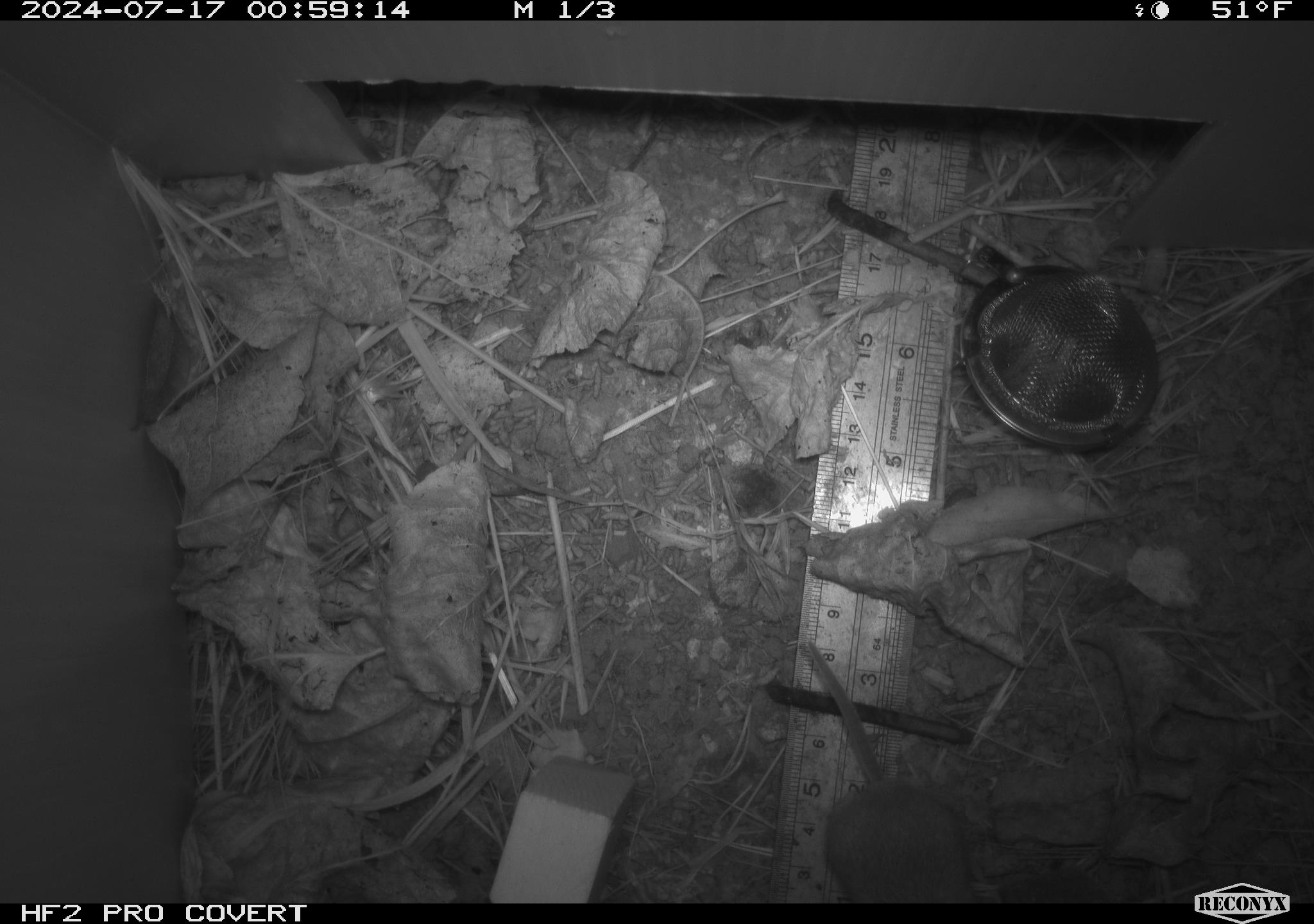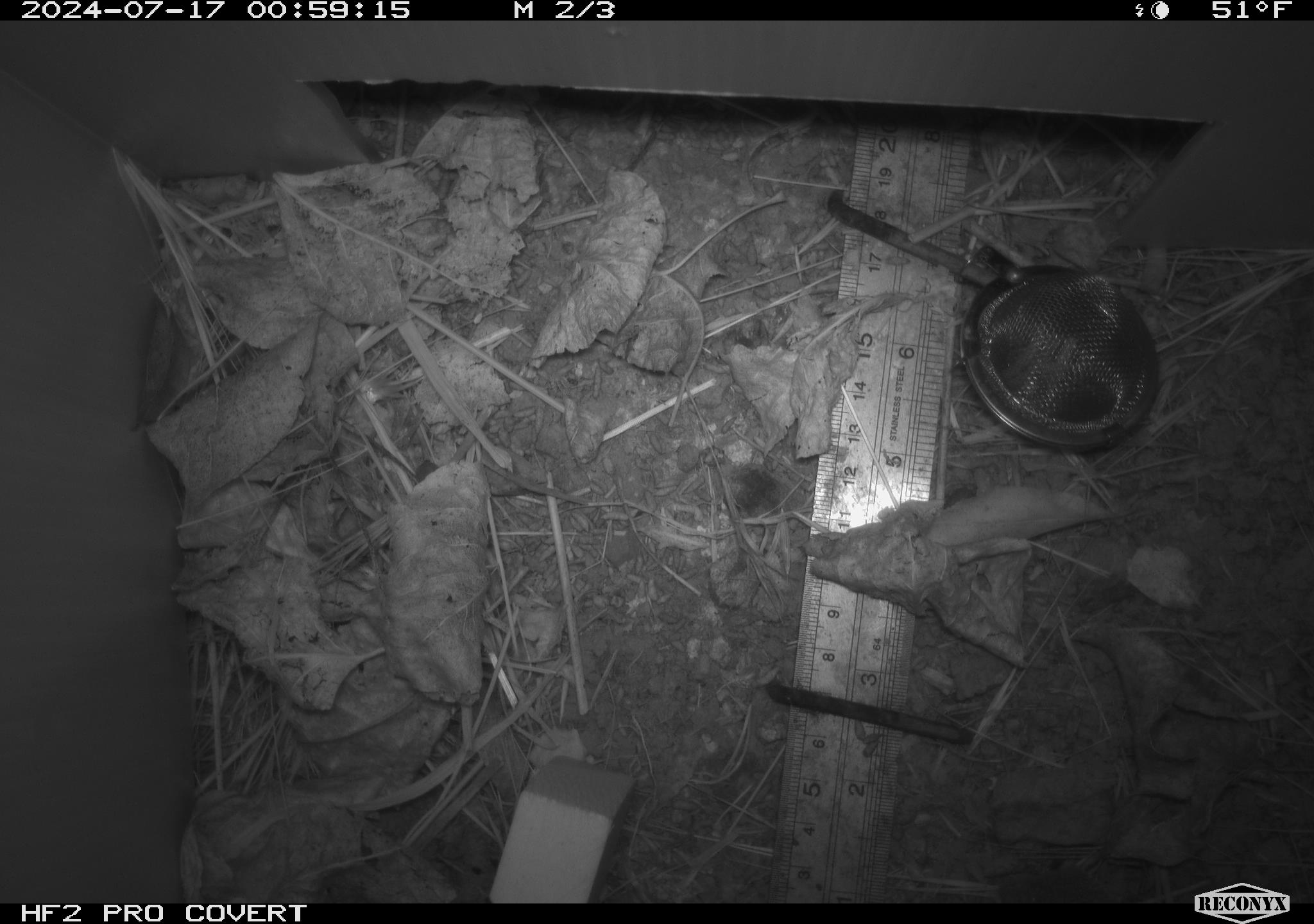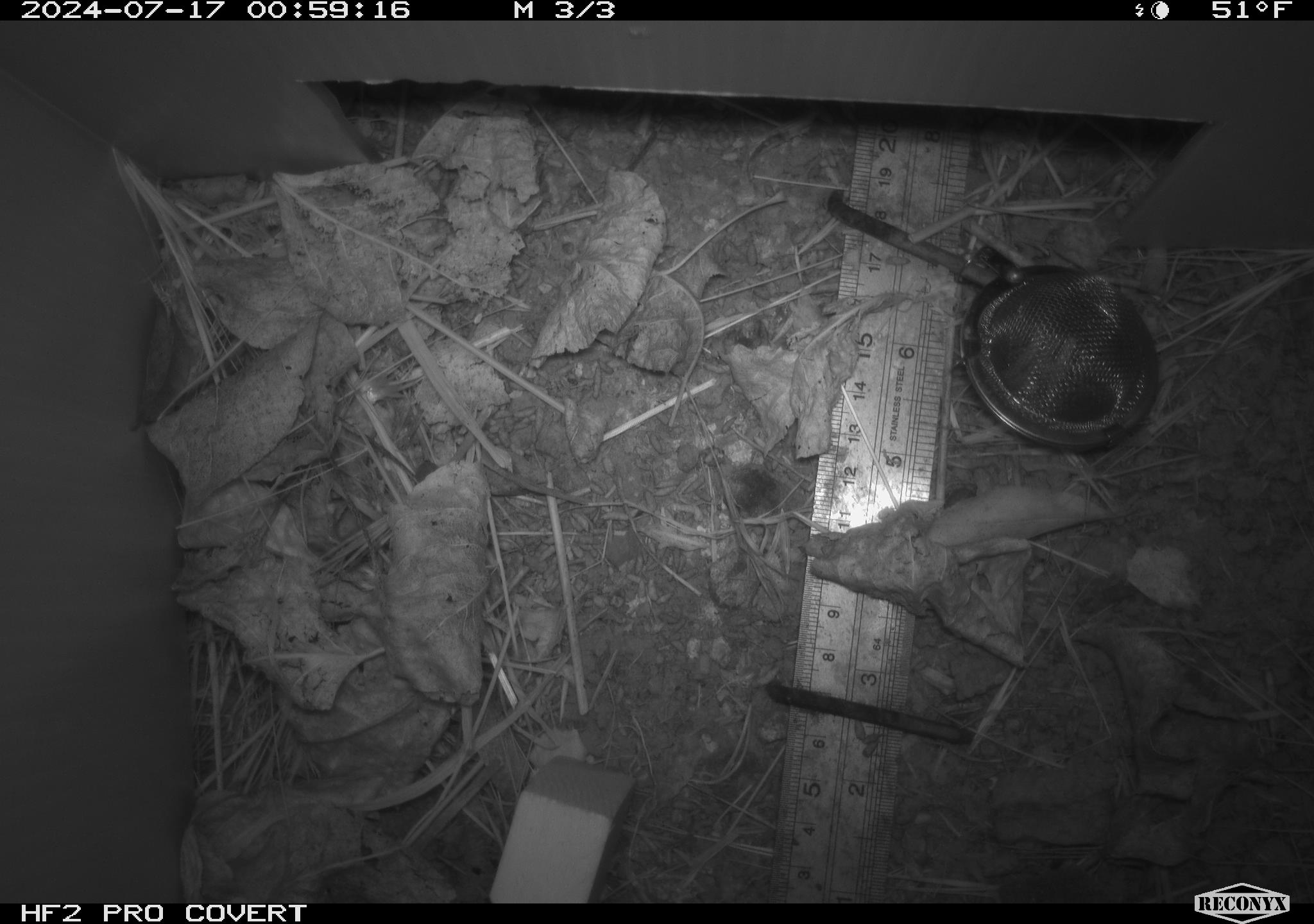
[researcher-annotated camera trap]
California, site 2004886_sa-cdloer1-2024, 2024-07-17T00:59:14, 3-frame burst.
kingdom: Animalia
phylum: Chordata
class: Mammalia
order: Rodentia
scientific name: Rodentia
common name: mouse species